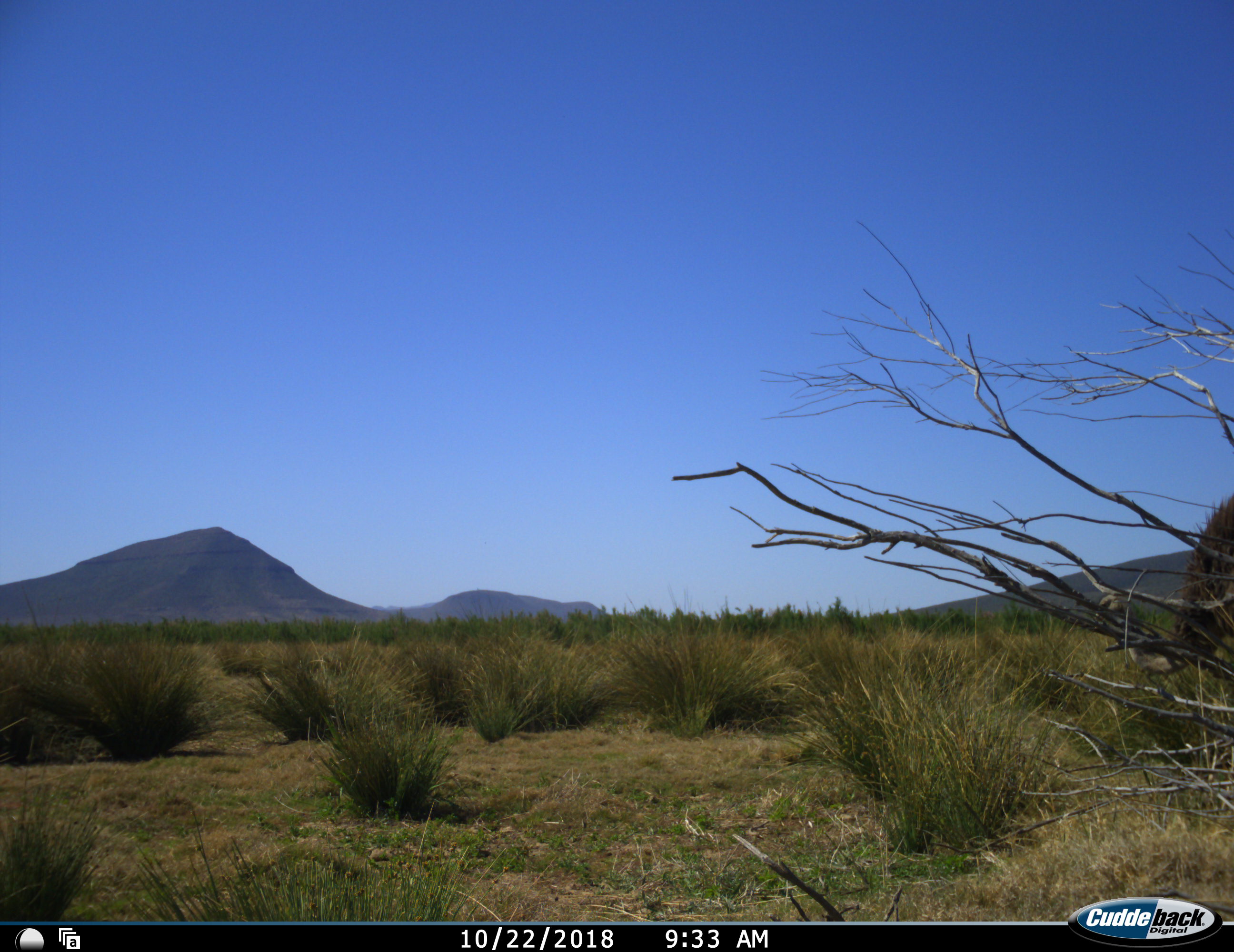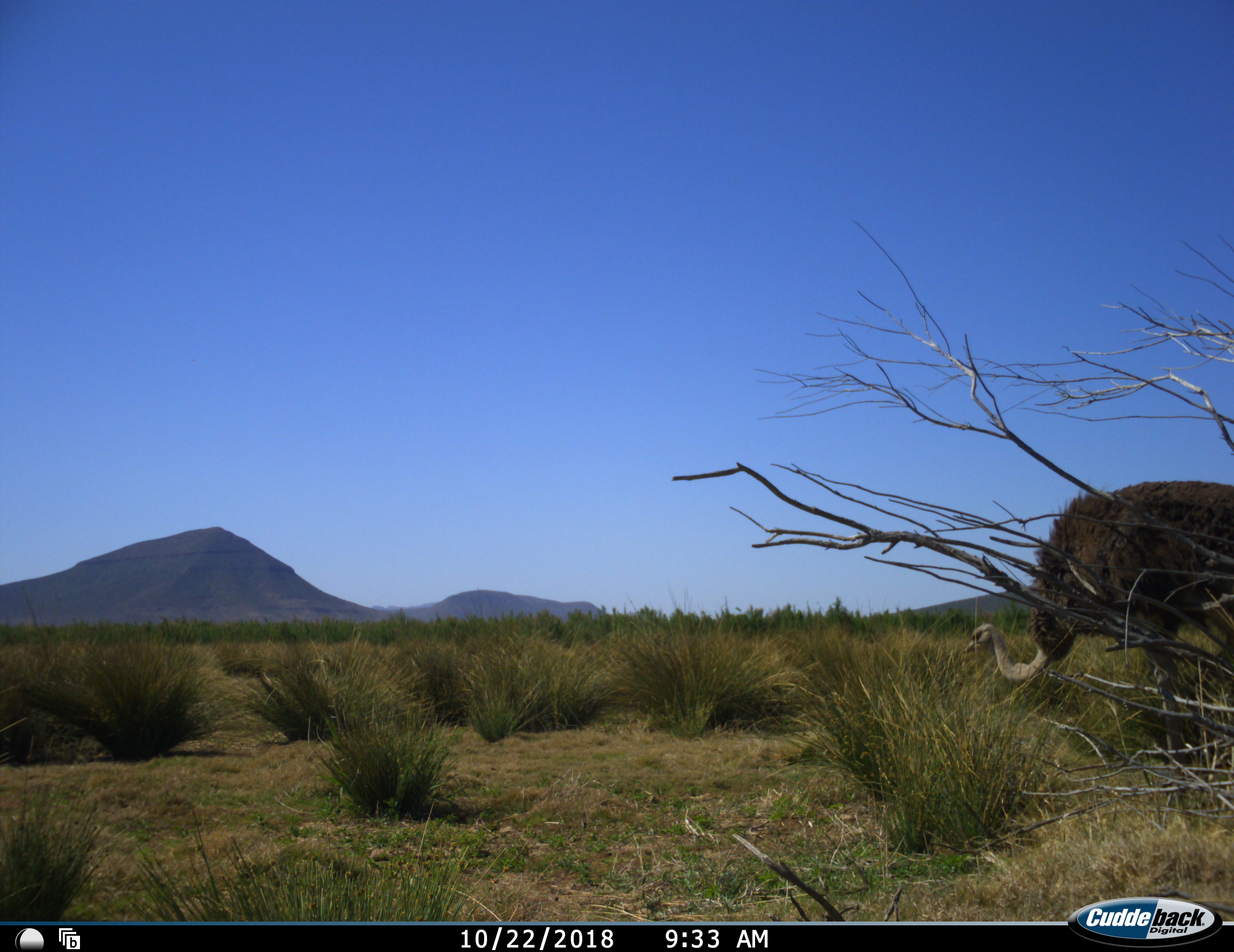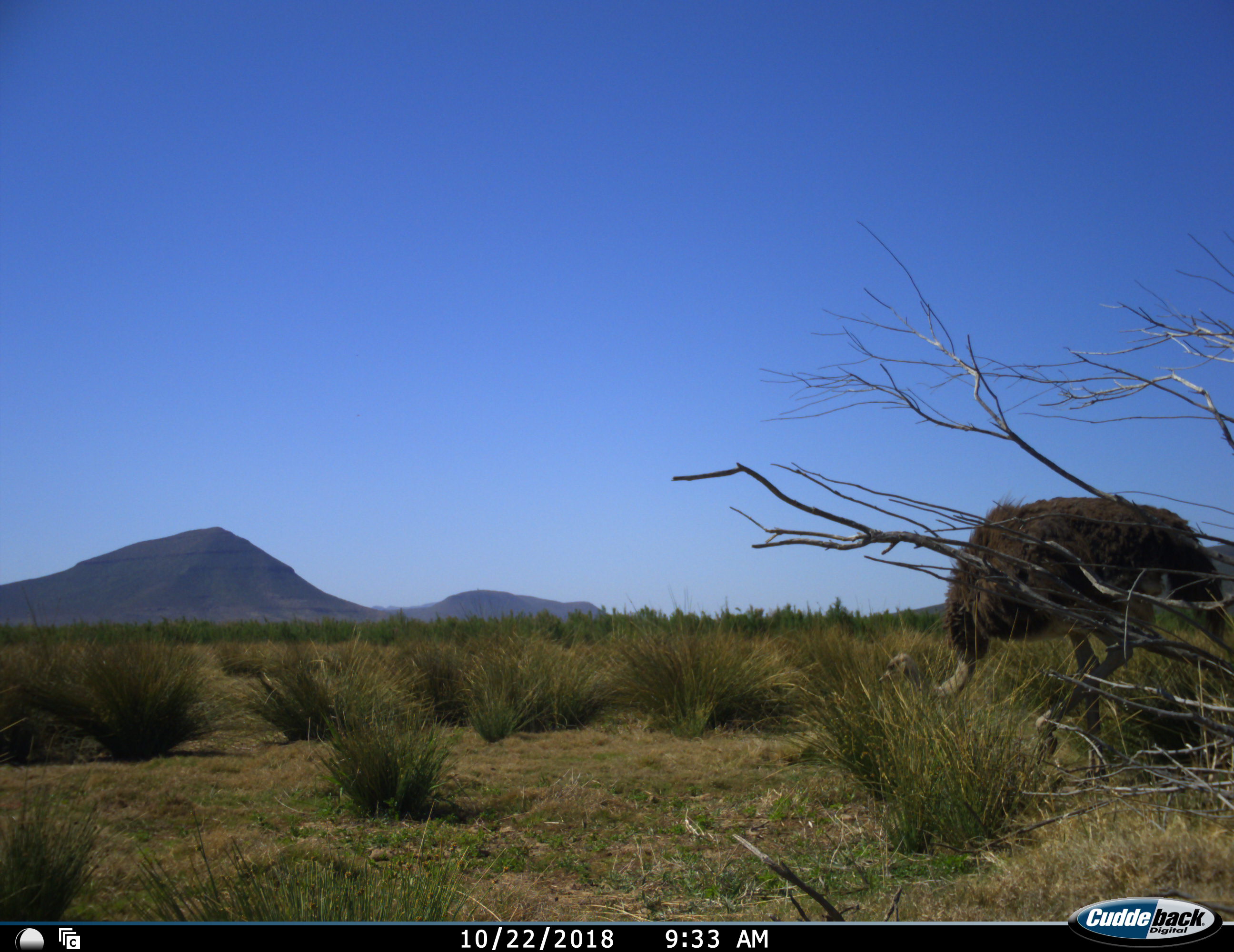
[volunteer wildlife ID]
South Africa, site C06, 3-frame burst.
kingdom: Animalia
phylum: Chordata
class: Aves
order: Struthioniformes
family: Struthionidae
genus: Struthio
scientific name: Struthio camelus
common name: ostrich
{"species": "ostrich (Struthio camelus)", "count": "1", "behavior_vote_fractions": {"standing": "0%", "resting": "0%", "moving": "89%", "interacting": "0%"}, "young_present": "0%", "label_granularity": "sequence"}